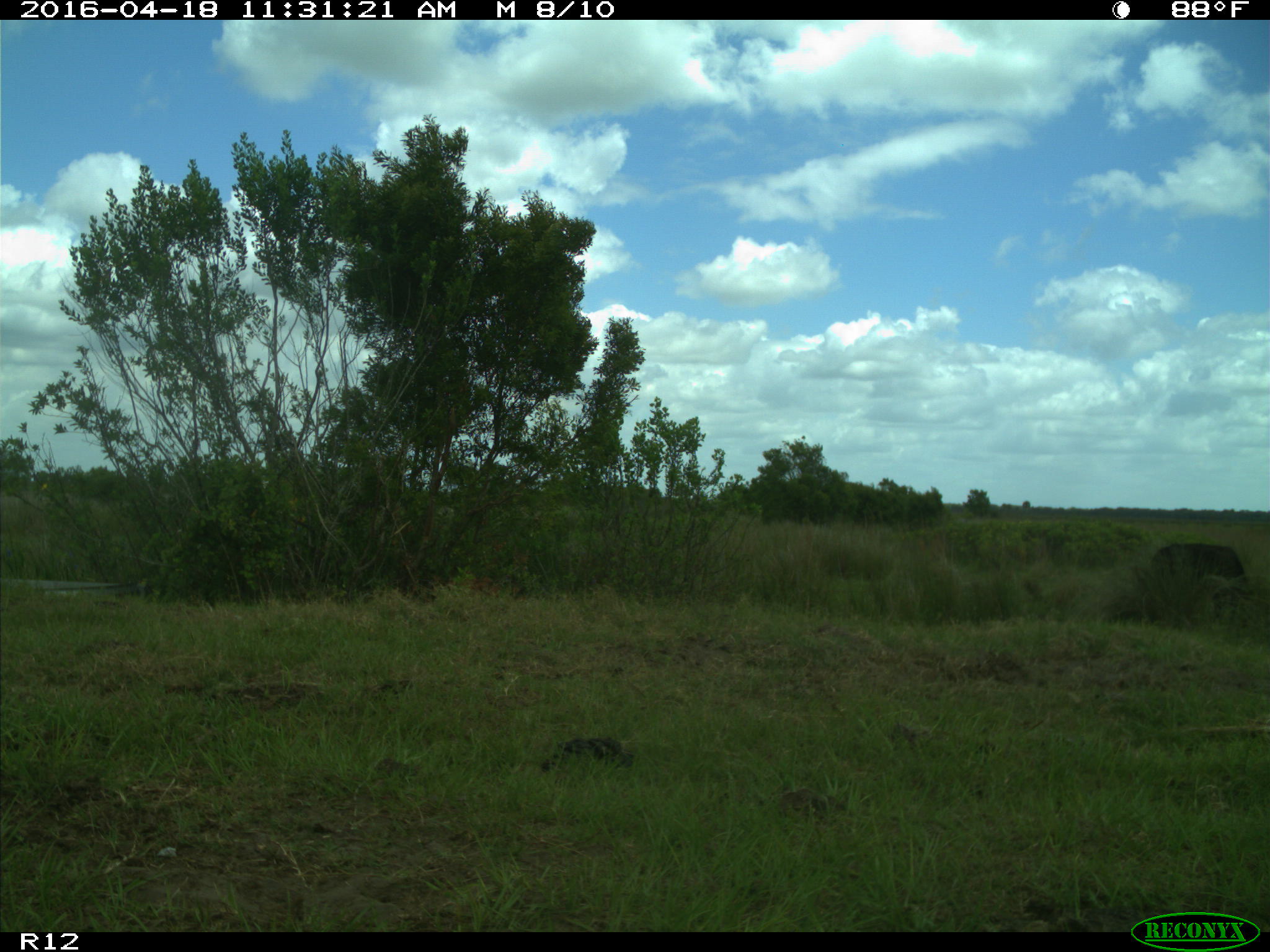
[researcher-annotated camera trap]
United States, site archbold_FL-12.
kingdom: Animalia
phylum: Chordata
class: Mammalia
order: Artiodactyla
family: Bovidae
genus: Bos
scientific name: Bos taurus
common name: domestic cow